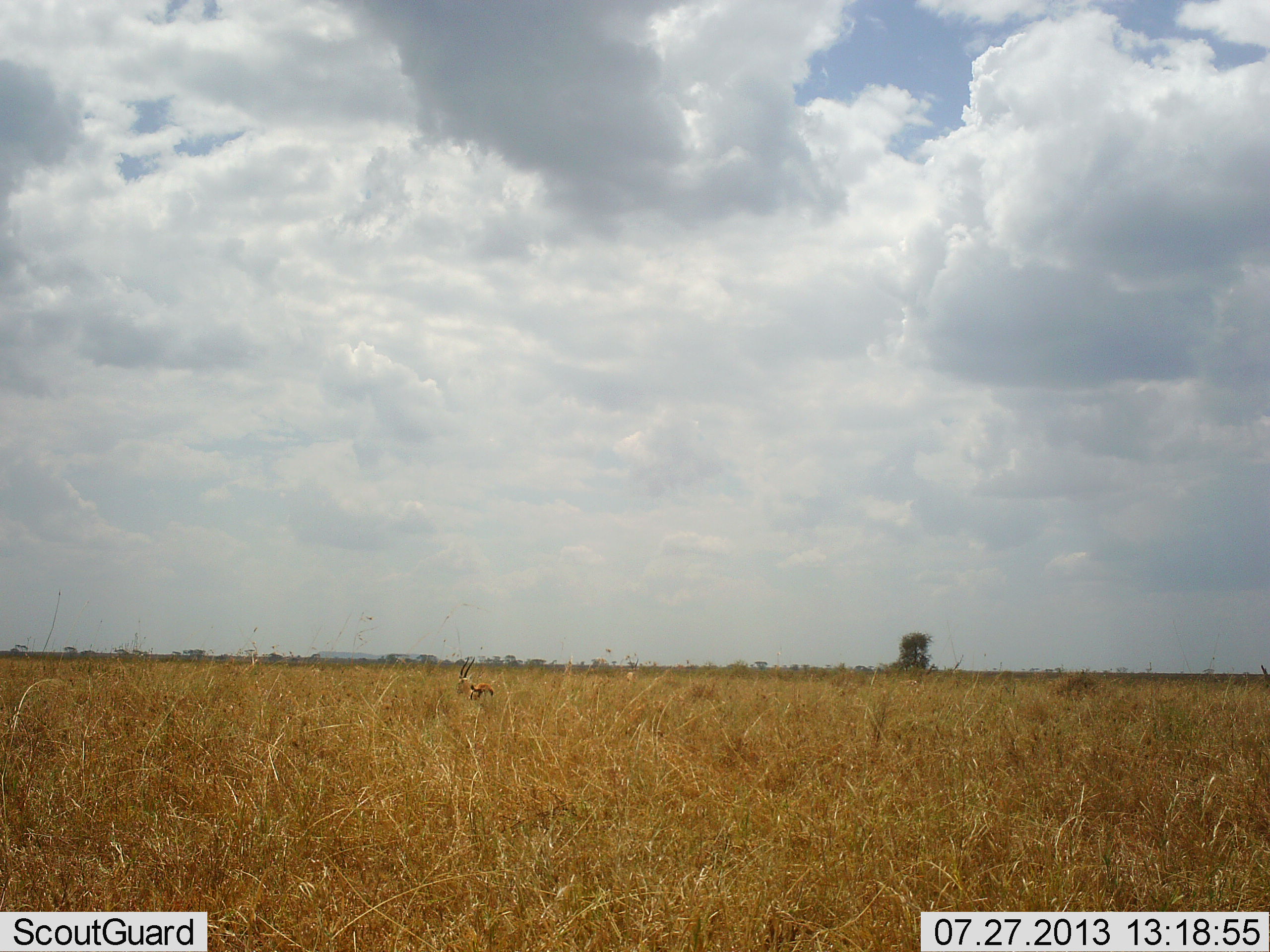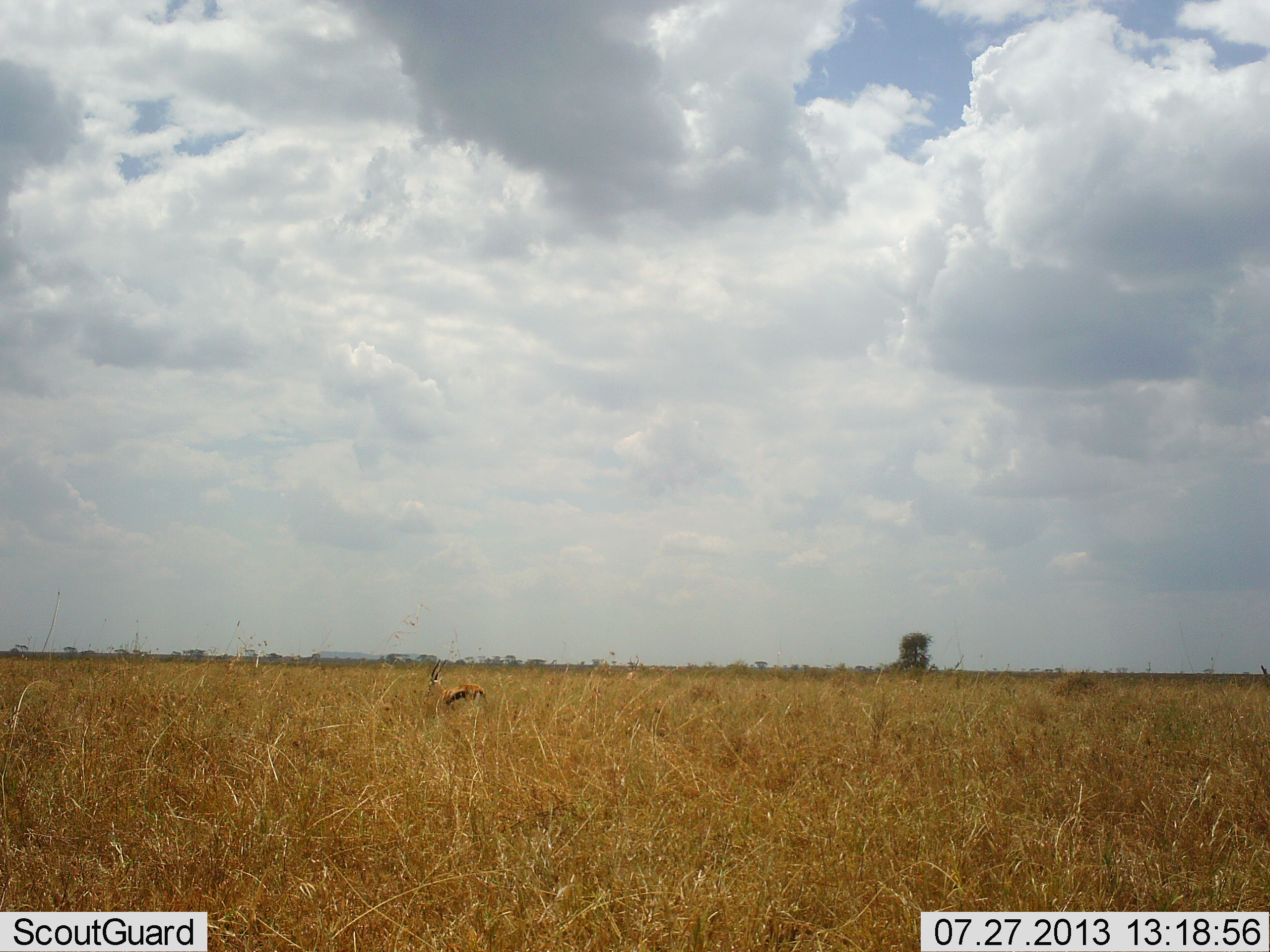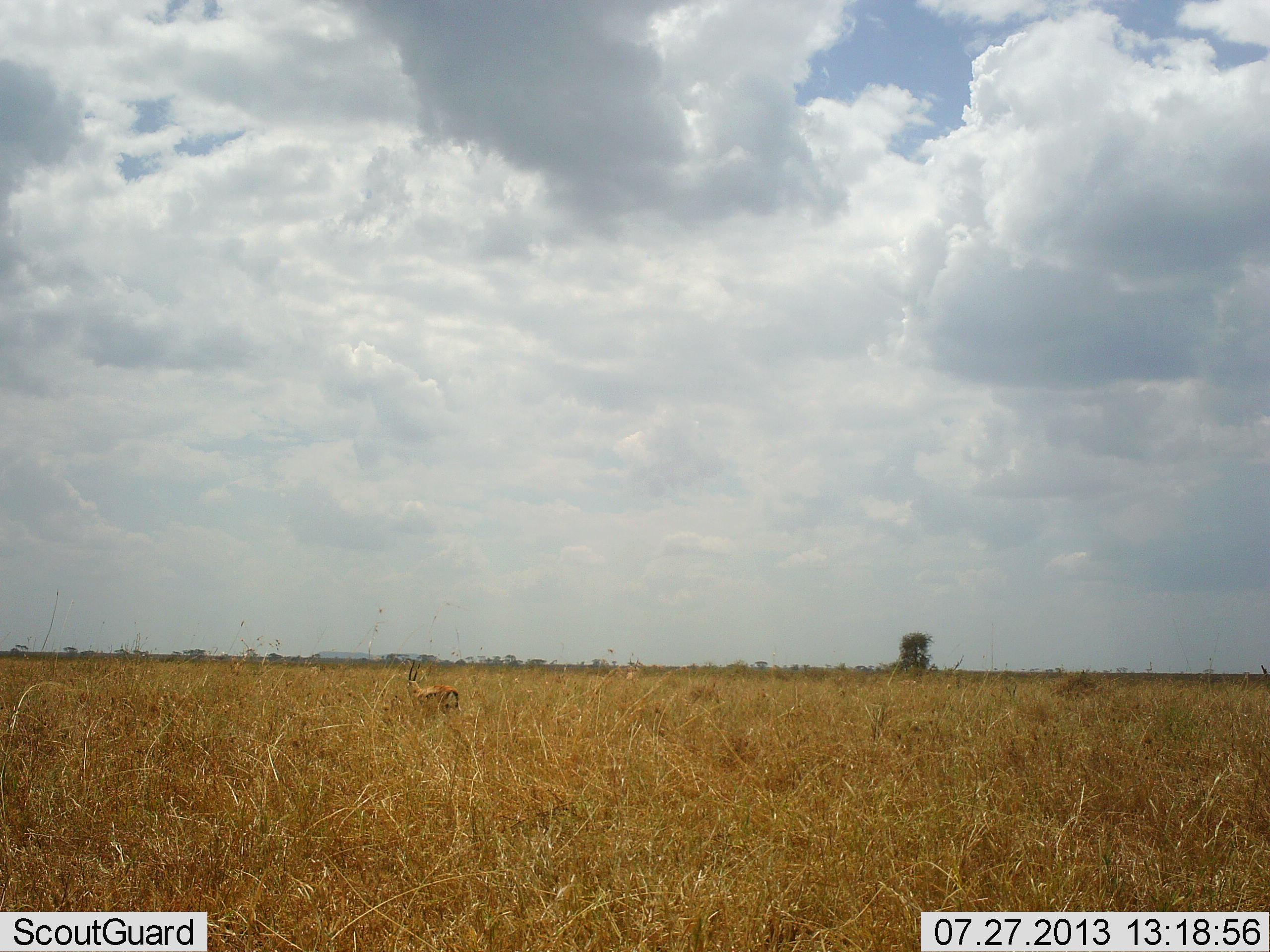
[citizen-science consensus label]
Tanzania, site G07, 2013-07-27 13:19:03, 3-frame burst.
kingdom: Animalia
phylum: Chordata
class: Mammalia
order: Artiodactyla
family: Bovidae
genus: Eudorcas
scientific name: Eudorcas thomsonii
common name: thomson's gazelle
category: gazellethomsons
Gazellethomsons (thomson's gazelle) (Eudorcas thomsonii), count 1. Behavior (volunteer vote fractions): standing 20%, resting 0%, moving 80%, interacting 0%. Young present (vote fraction): 0%. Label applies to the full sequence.